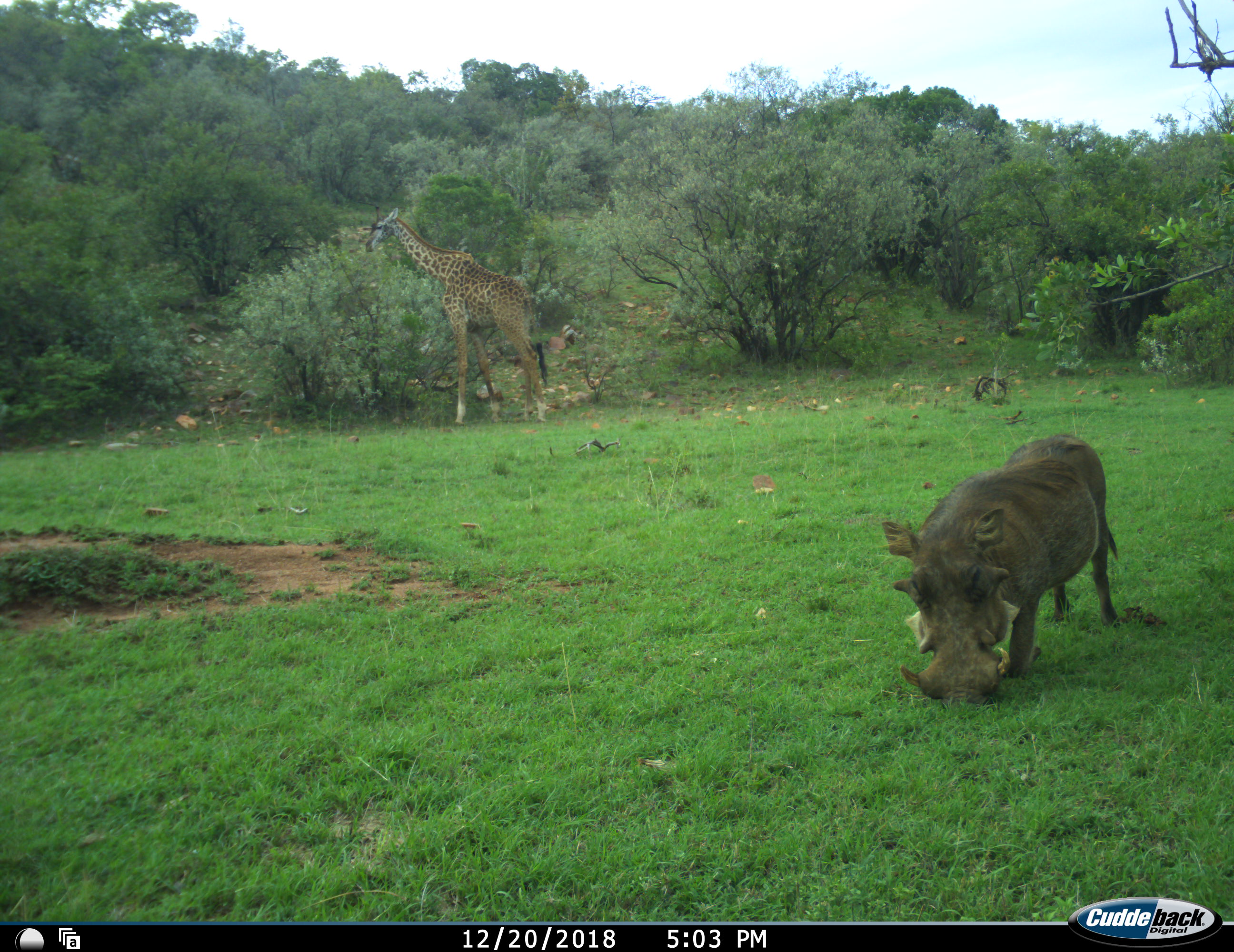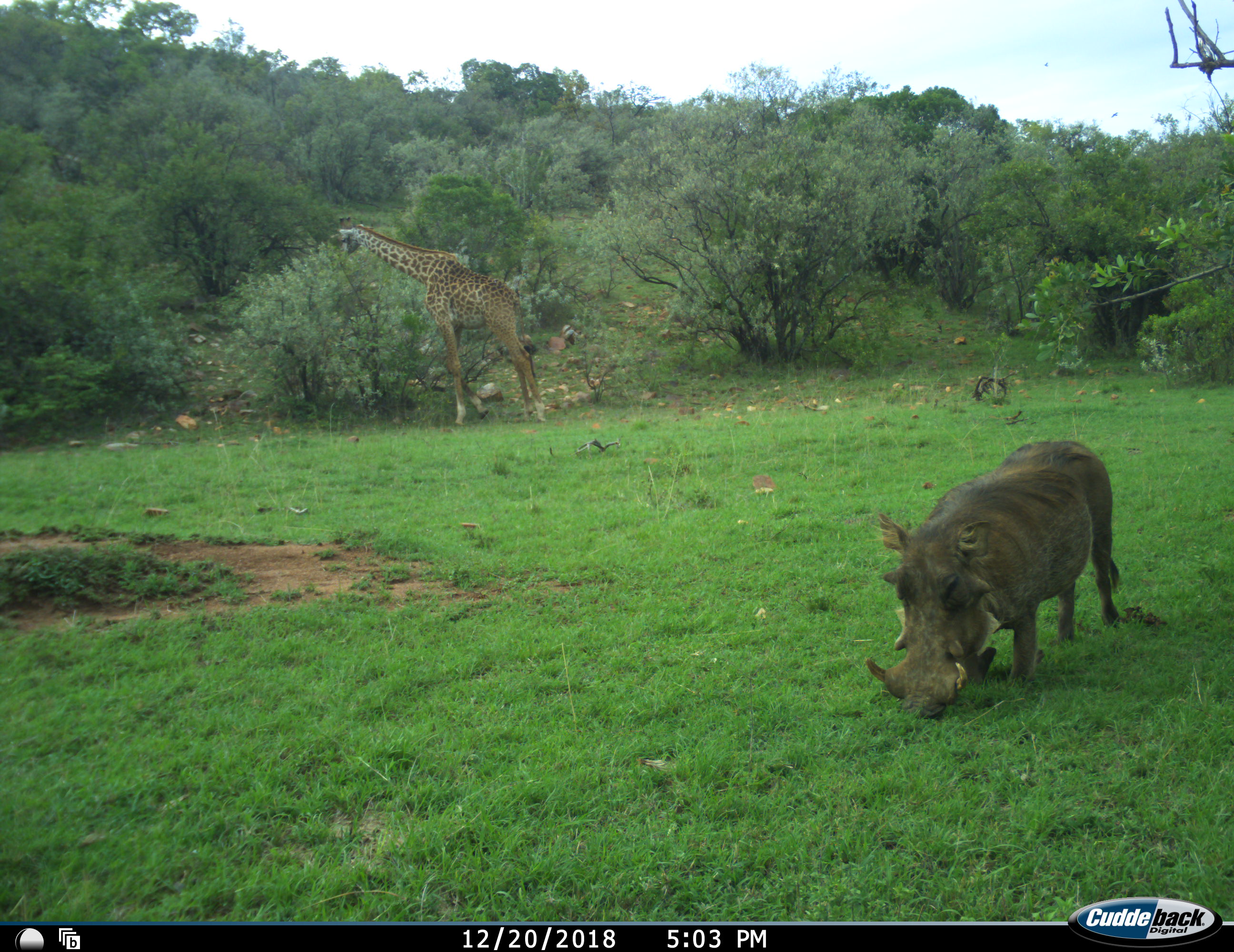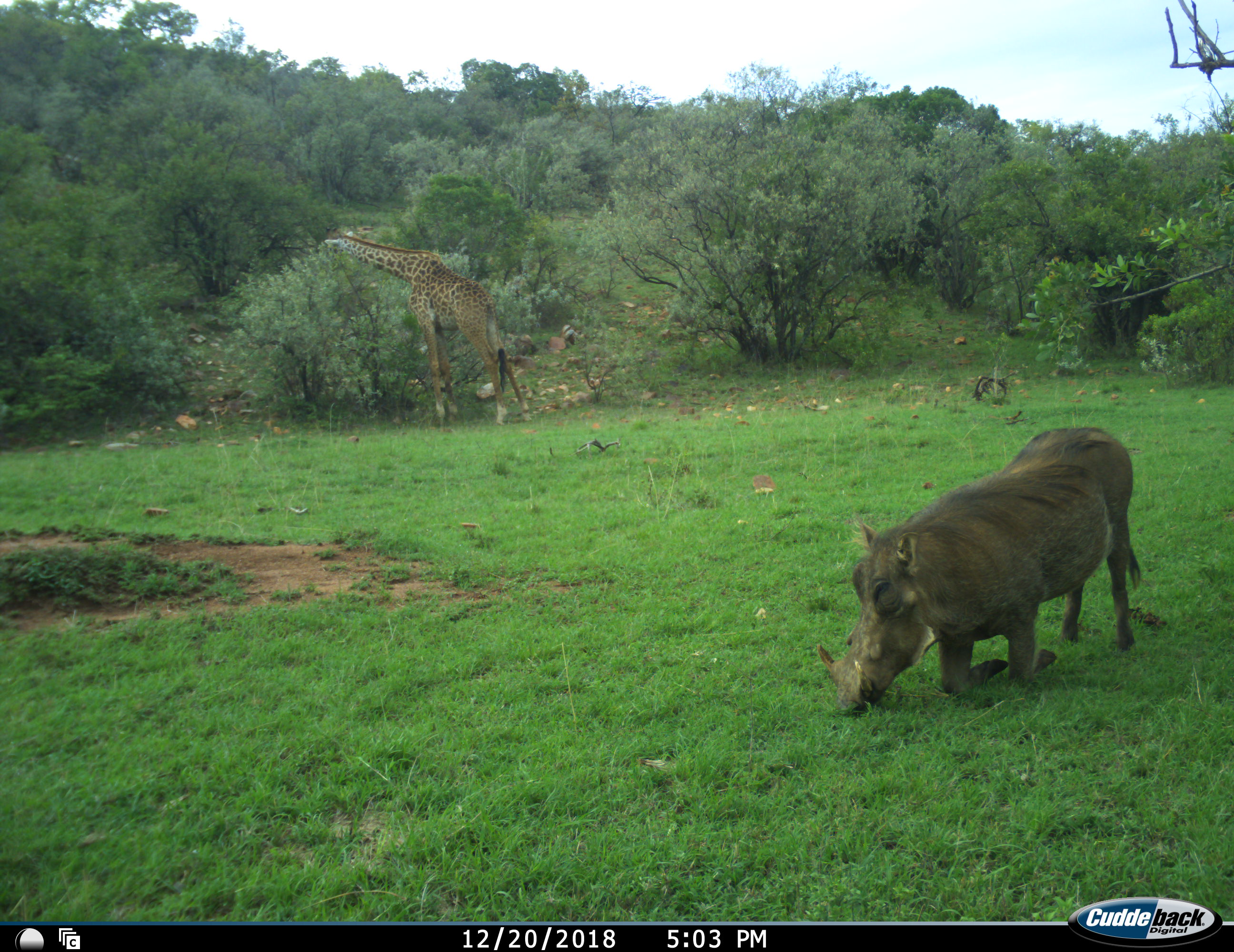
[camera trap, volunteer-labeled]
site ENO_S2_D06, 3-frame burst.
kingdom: Animalia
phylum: Chordata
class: Mammalia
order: Artiodactyla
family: Giraffidae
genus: Giraffa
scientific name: Giraffa camelopardalis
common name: giraffe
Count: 1.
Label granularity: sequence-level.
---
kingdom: Animalia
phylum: Chordata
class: Mammalia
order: Artiodactyla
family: Suidae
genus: Phacochoerus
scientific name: Phacochoerus africanus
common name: warthog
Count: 1.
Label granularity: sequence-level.